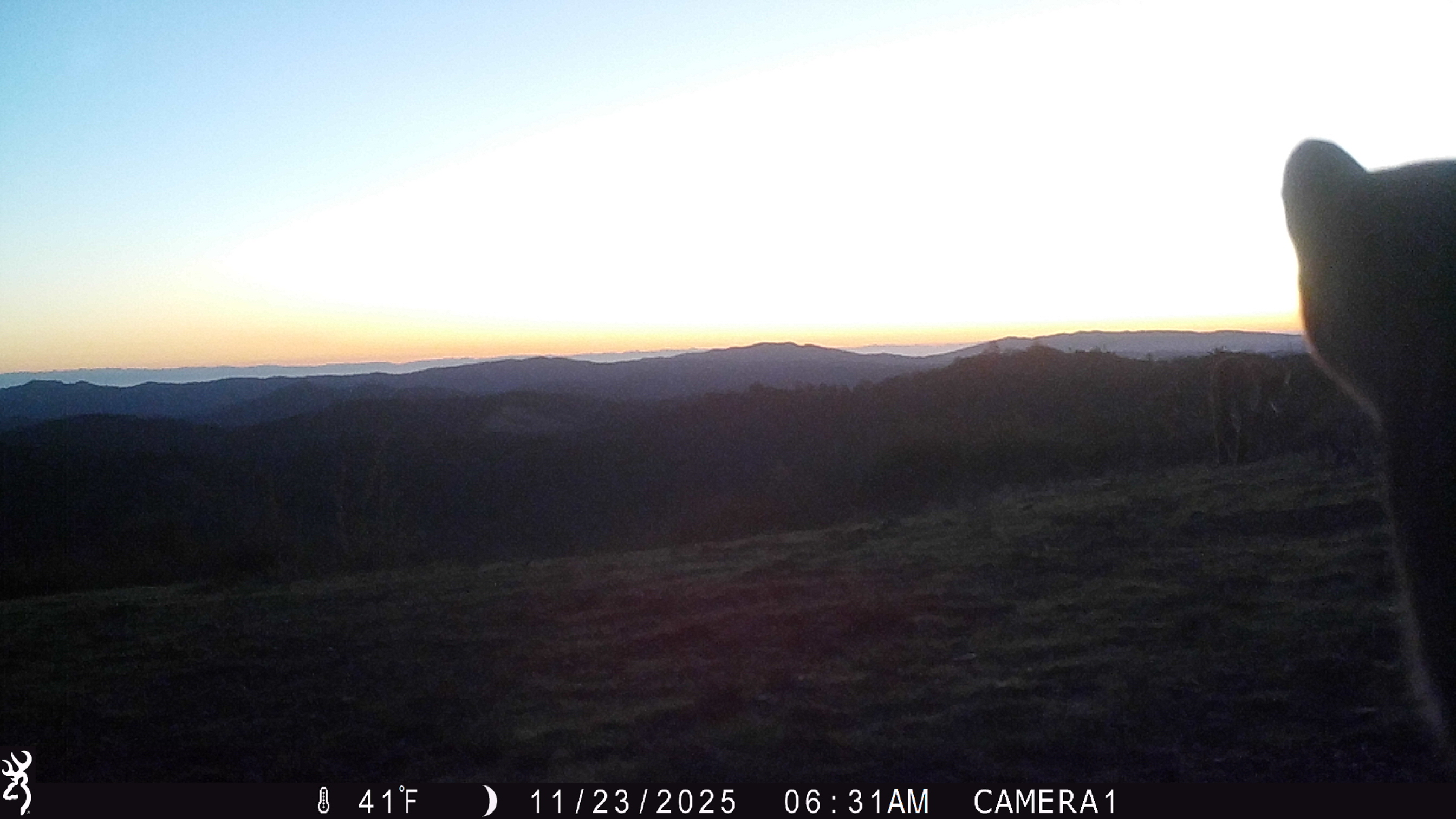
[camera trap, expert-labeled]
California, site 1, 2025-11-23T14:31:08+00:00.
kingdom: Animalia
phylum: Chordata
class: Mammalia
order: Carnivora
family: Felidae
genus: Puma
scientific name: Puma concolor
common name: puma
Puma (Puma concolor).